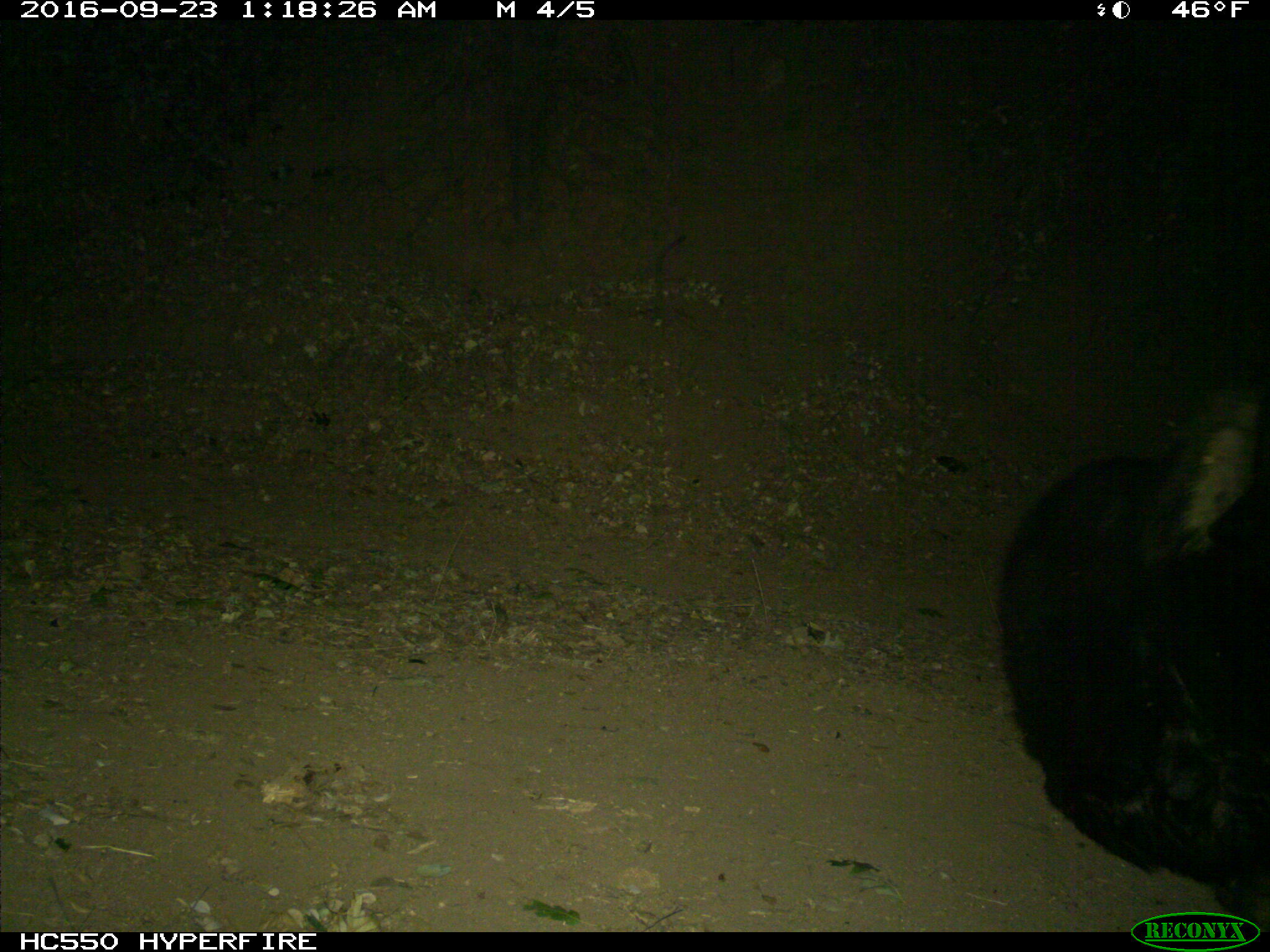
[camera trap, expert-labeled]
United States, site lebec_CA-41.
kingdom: Animalia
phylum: Chordata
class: Mammalia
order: Carnivora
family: Ursidae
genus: Ursus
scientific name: Ursus americanus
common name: american black bear